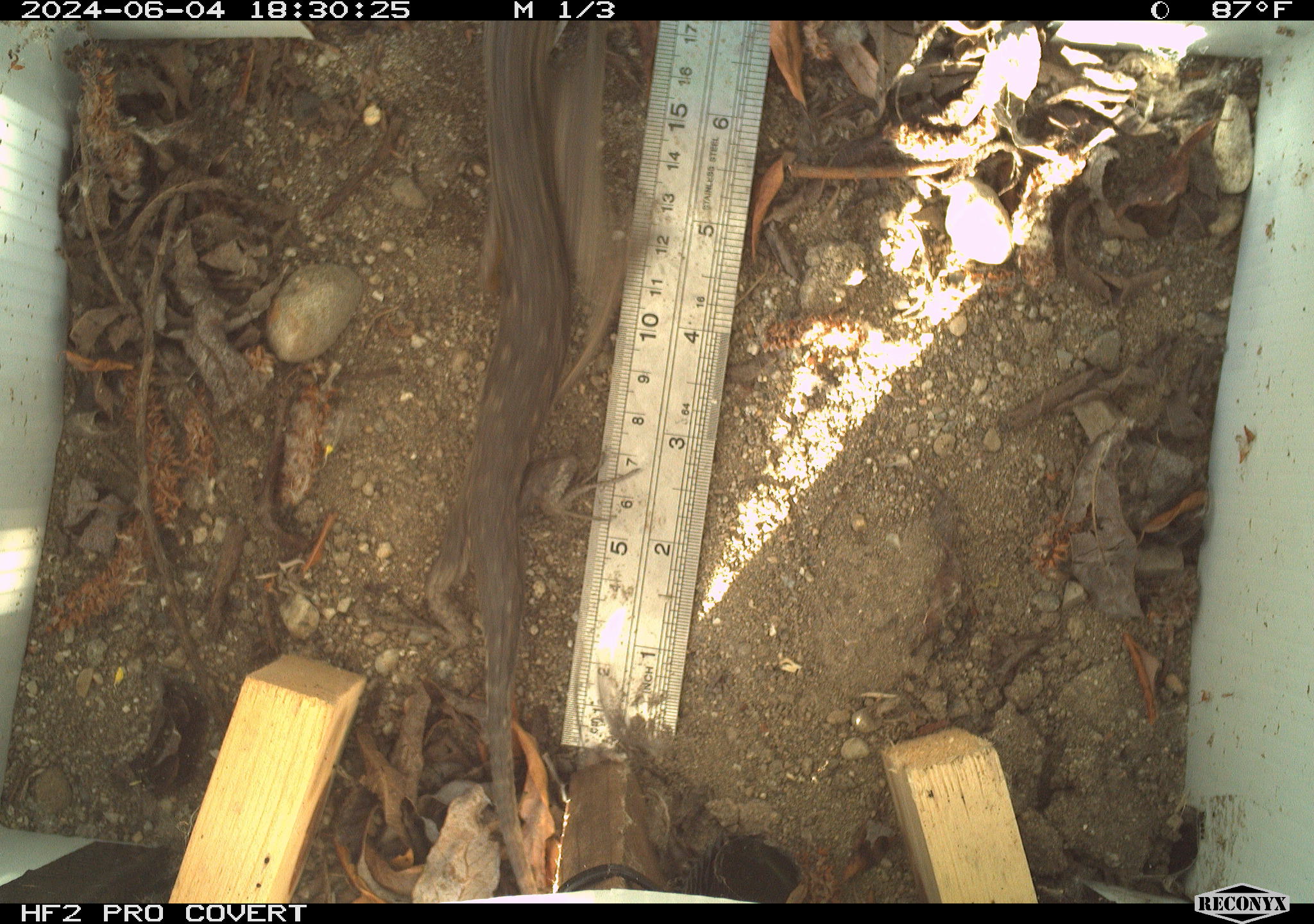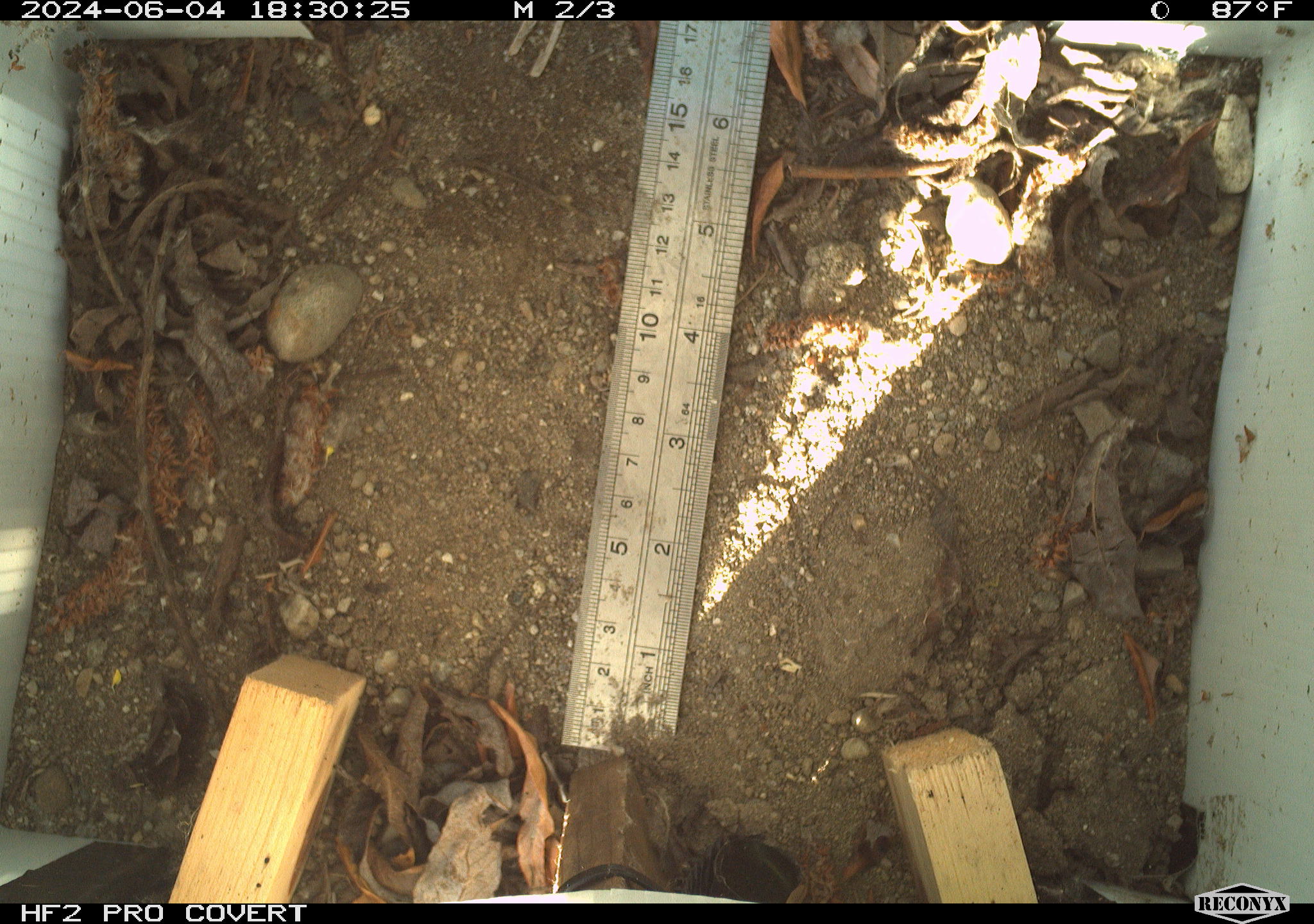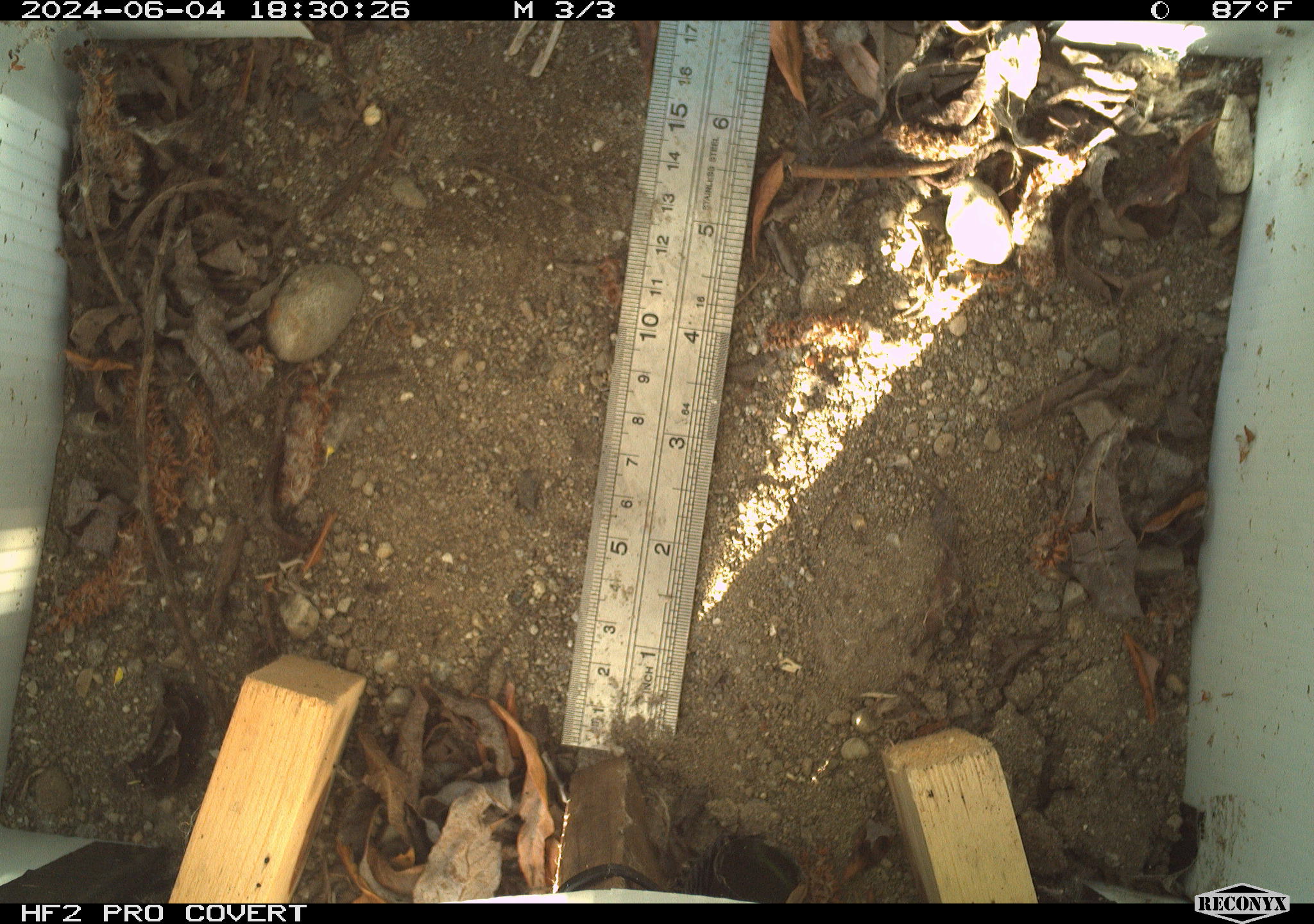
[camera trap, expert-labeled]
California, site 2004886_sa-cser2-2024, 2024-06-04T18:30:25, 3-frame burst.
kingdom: Animalia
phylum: Chordata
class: Reptilia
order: Squamata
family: Phrynosomatidae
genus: Sceloporus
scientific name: Sceloporus occidentalis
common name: western fence lizard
Western fence lizard (Sceloporus occidentalis).